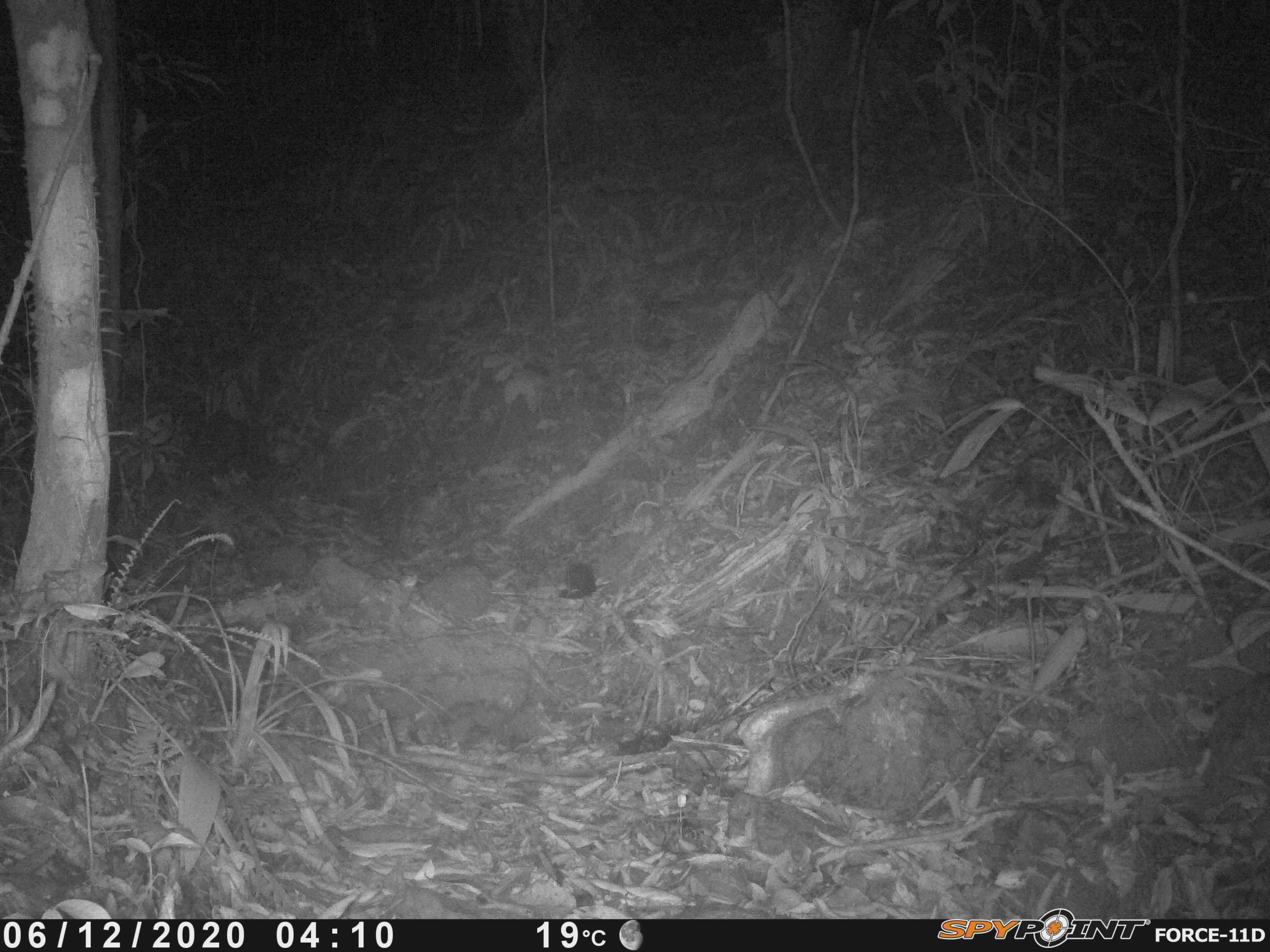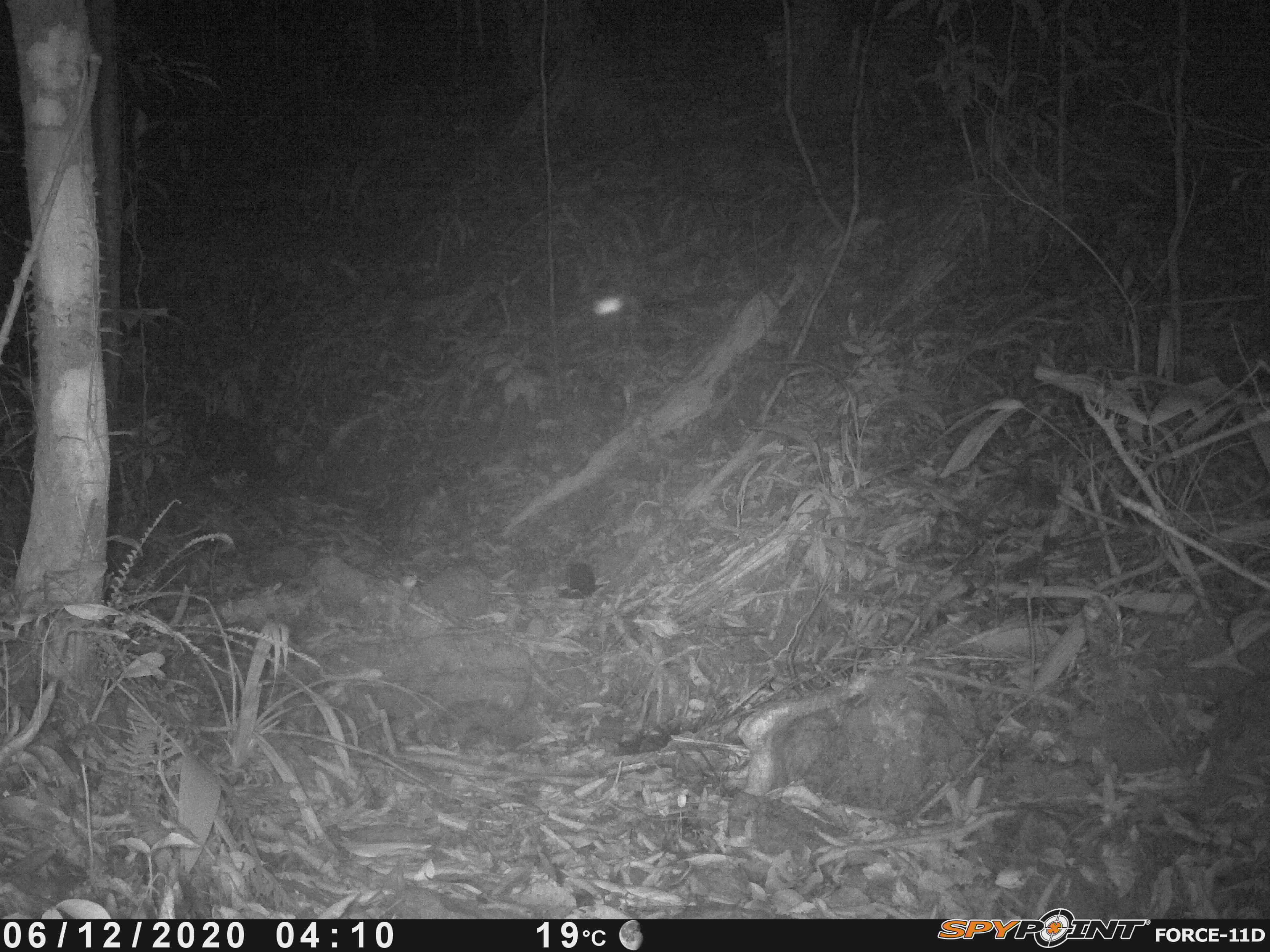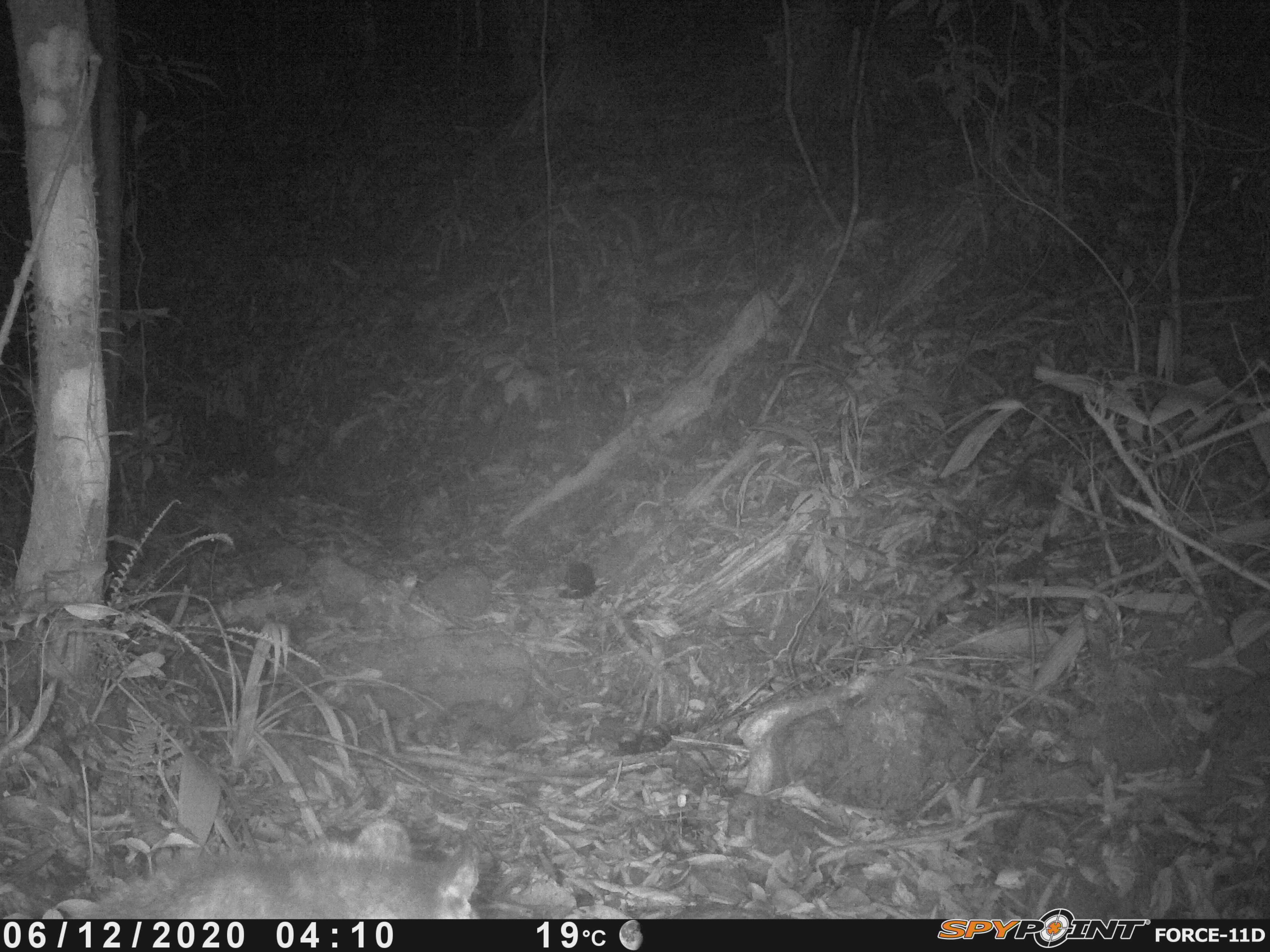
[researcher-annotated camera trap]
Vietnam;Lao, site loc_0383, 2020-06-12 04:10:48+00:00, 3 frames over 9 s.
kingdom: Animalia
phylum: Chordata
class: Mammalia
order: Carnivora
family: Viverridae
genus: Paguma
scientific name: Paguma larvata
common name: masked palm civet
Masked palm civet (Paguma larvata). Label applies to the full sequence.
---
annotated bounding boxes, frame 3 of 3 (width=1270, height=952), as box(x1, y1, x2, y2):
masked palm civet: box(69, 818, 480, 919)